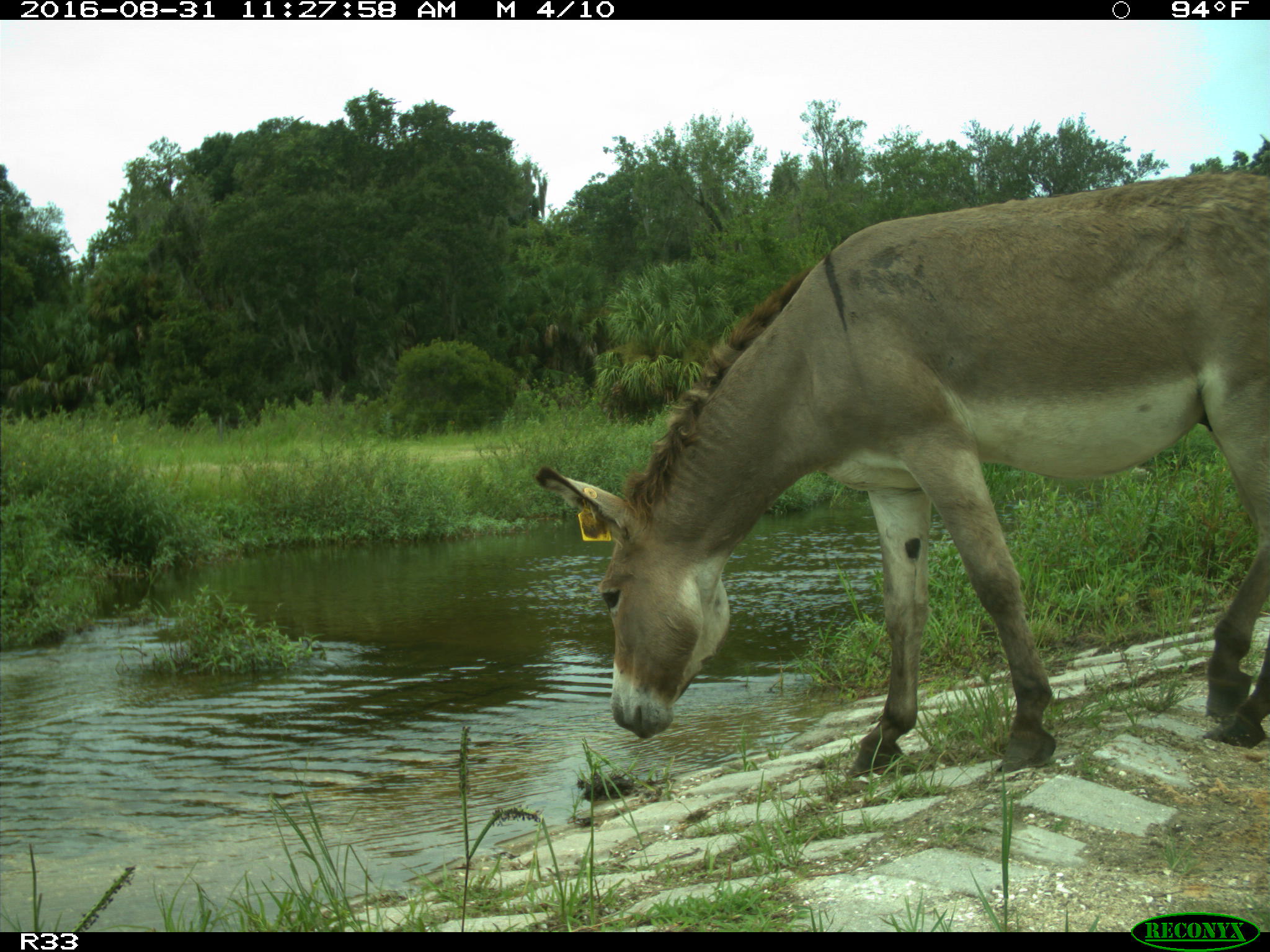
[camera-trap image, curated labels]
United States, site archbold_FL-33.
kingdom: Animalia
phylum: Chordata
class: Mammalia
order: Perissodactyla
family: Equidae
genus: Equus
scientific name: Equus africanus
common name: african wild ass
Equus africanus (african wild ass).